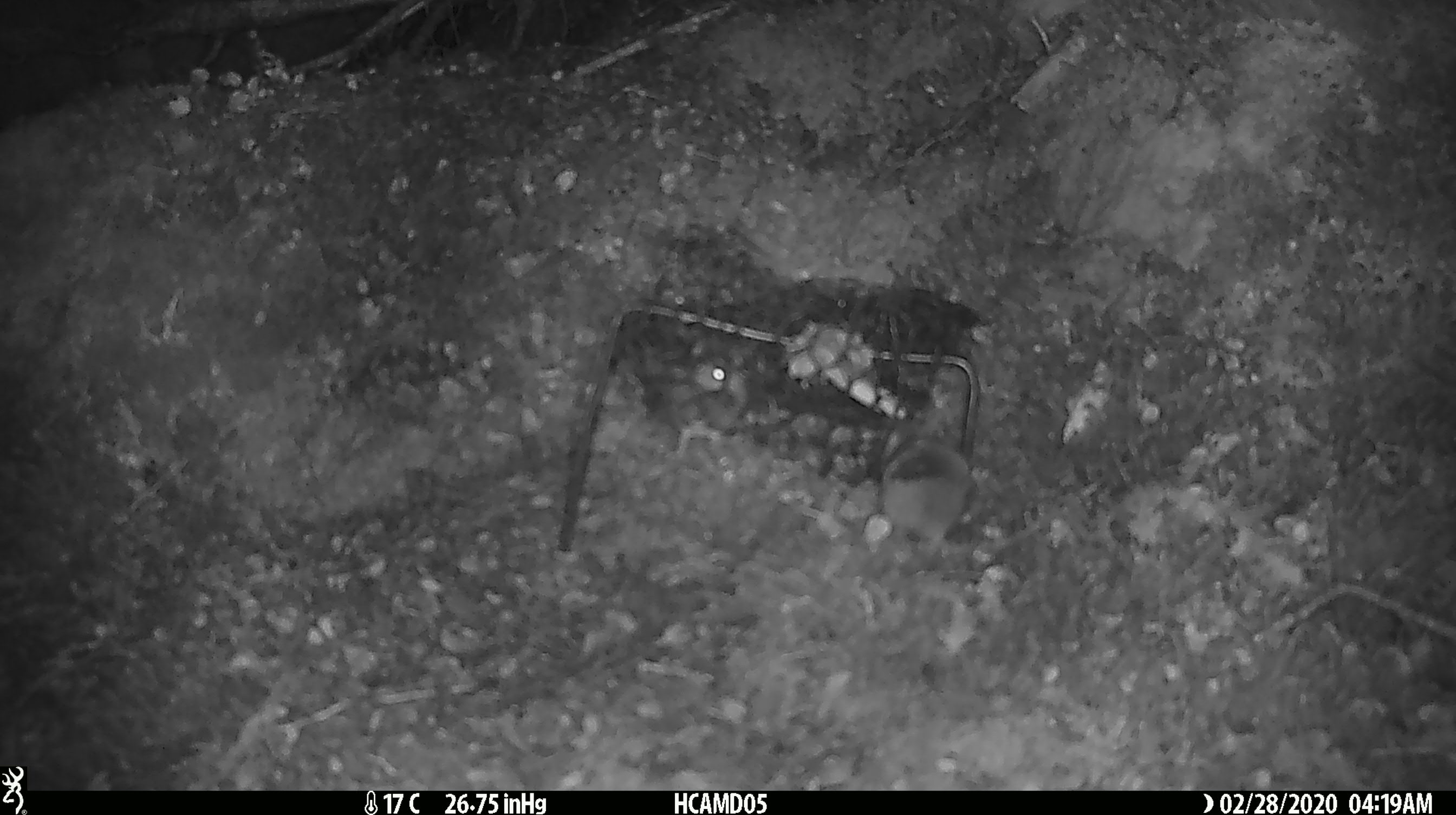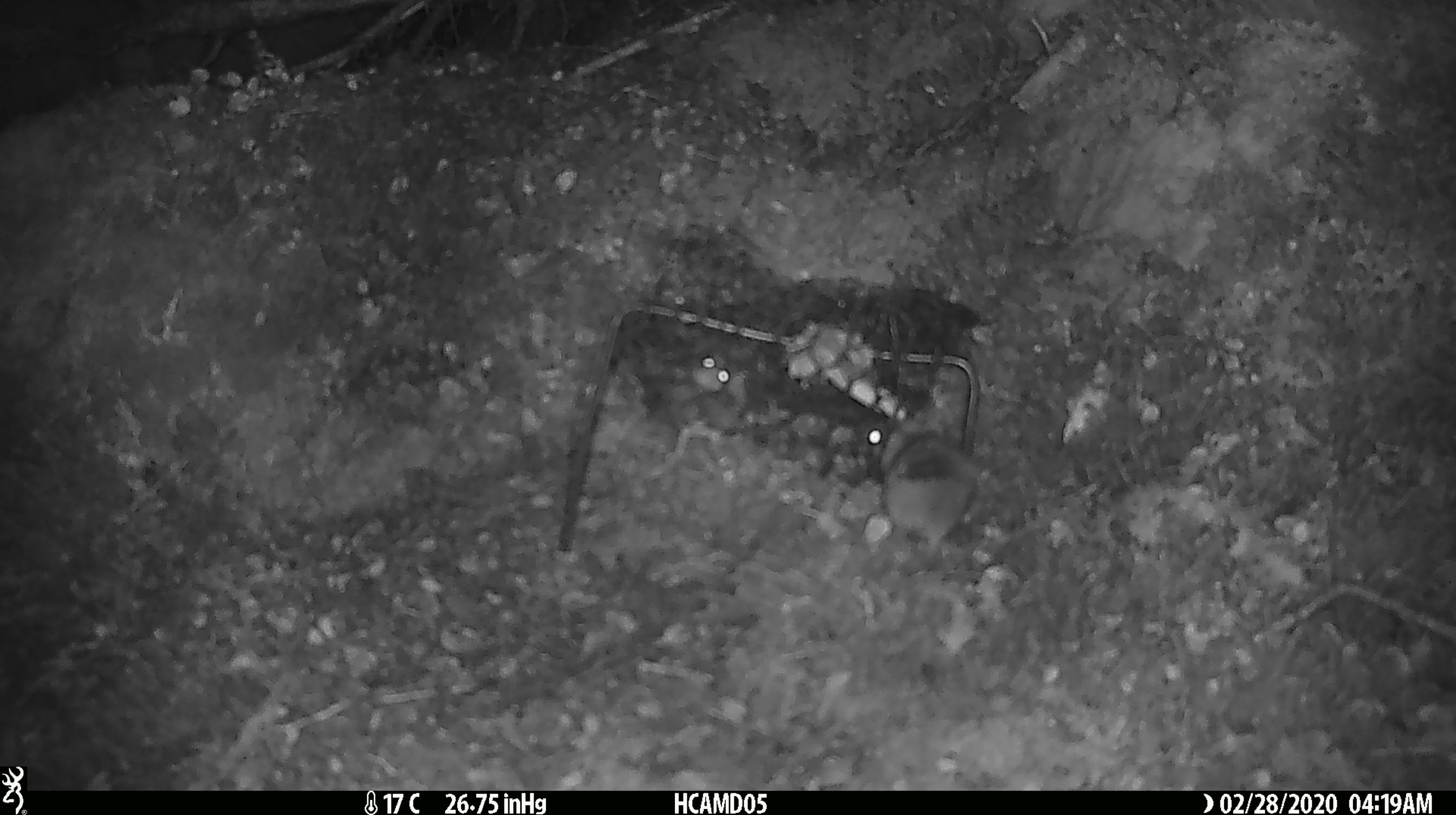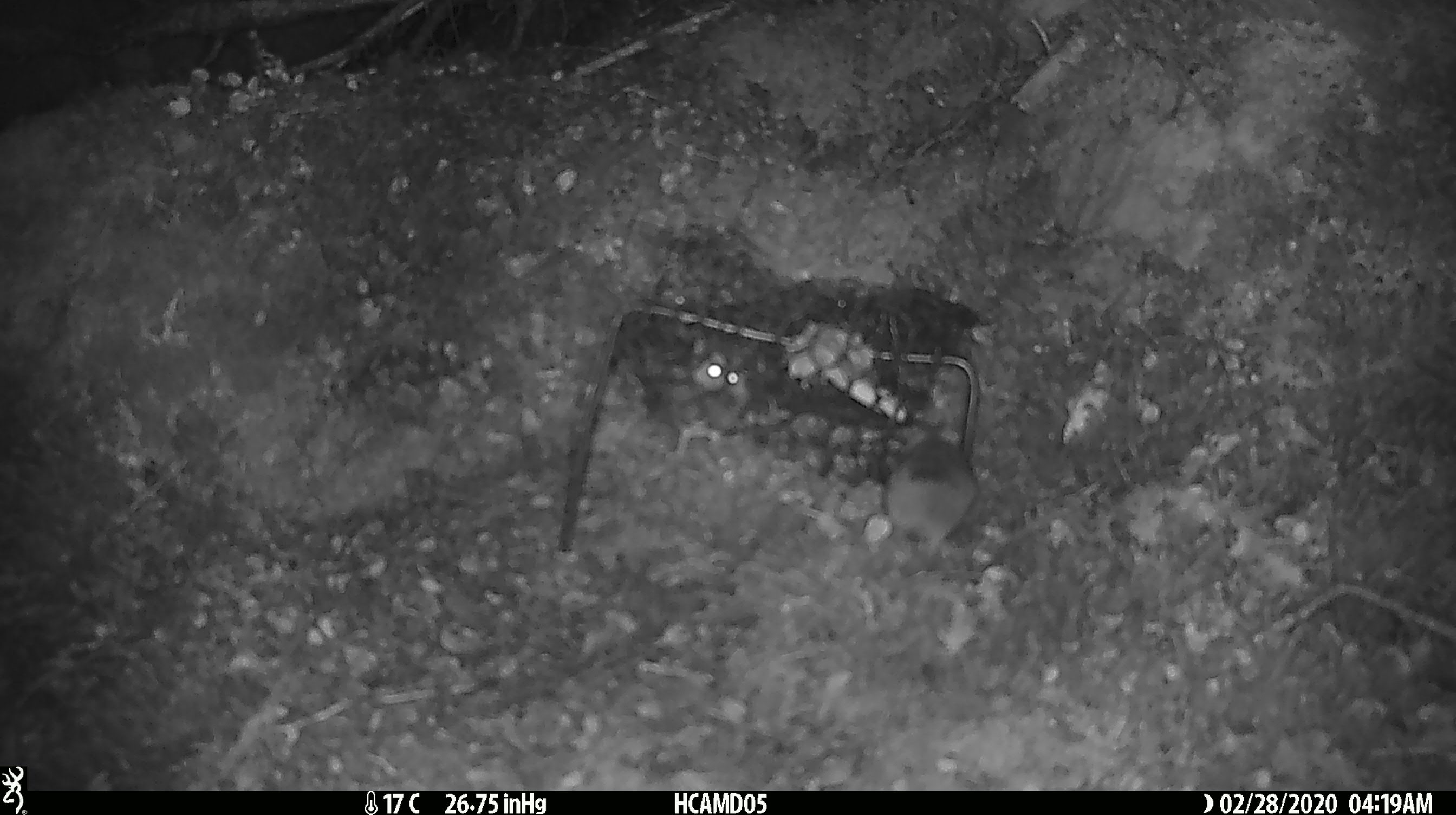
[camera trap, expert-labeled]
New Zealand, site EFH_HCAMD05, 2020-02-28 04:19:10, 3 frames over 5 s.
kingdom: Animalia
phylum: Chordata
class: Mammalia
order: Rodentia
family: Muridae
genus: Mus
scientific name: Mus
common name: mouse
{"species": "mouse (Mus)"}